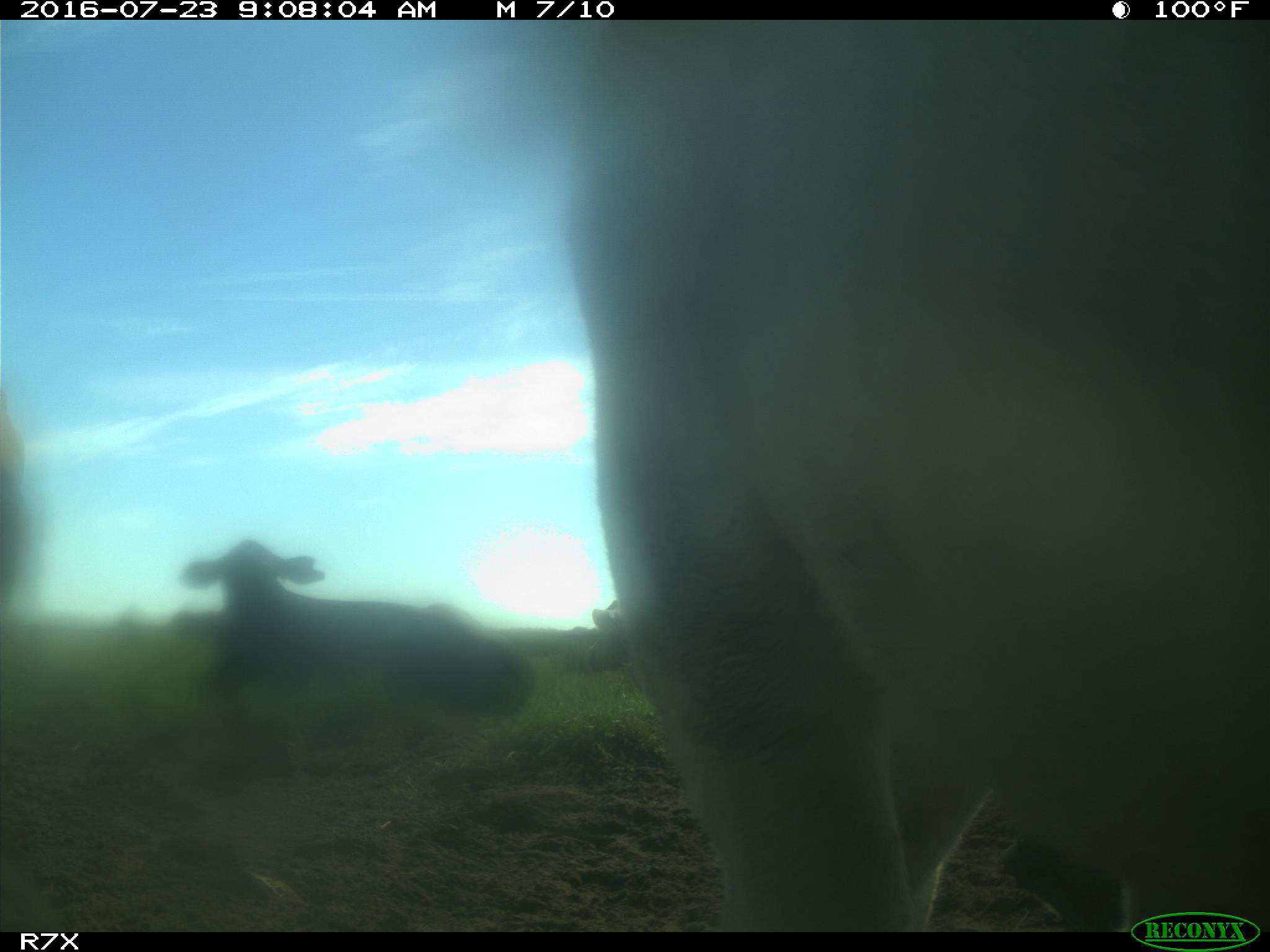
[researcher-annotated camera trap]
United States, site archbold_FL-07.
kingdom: Animalia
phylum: Chordata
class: Mammalia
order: Artiodactyla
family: Bovidae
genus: Bos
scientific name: Bos taurus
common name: domestic cow